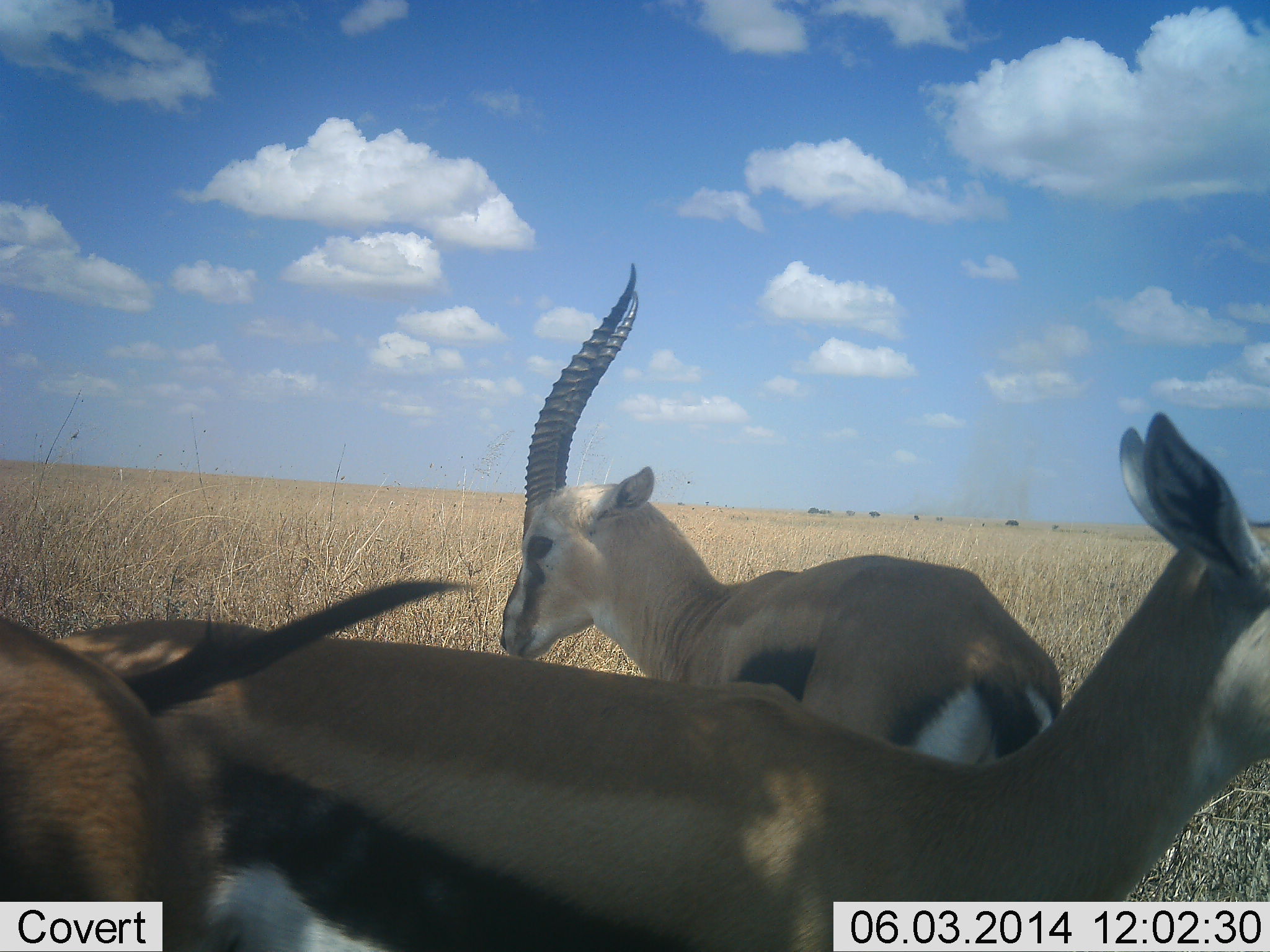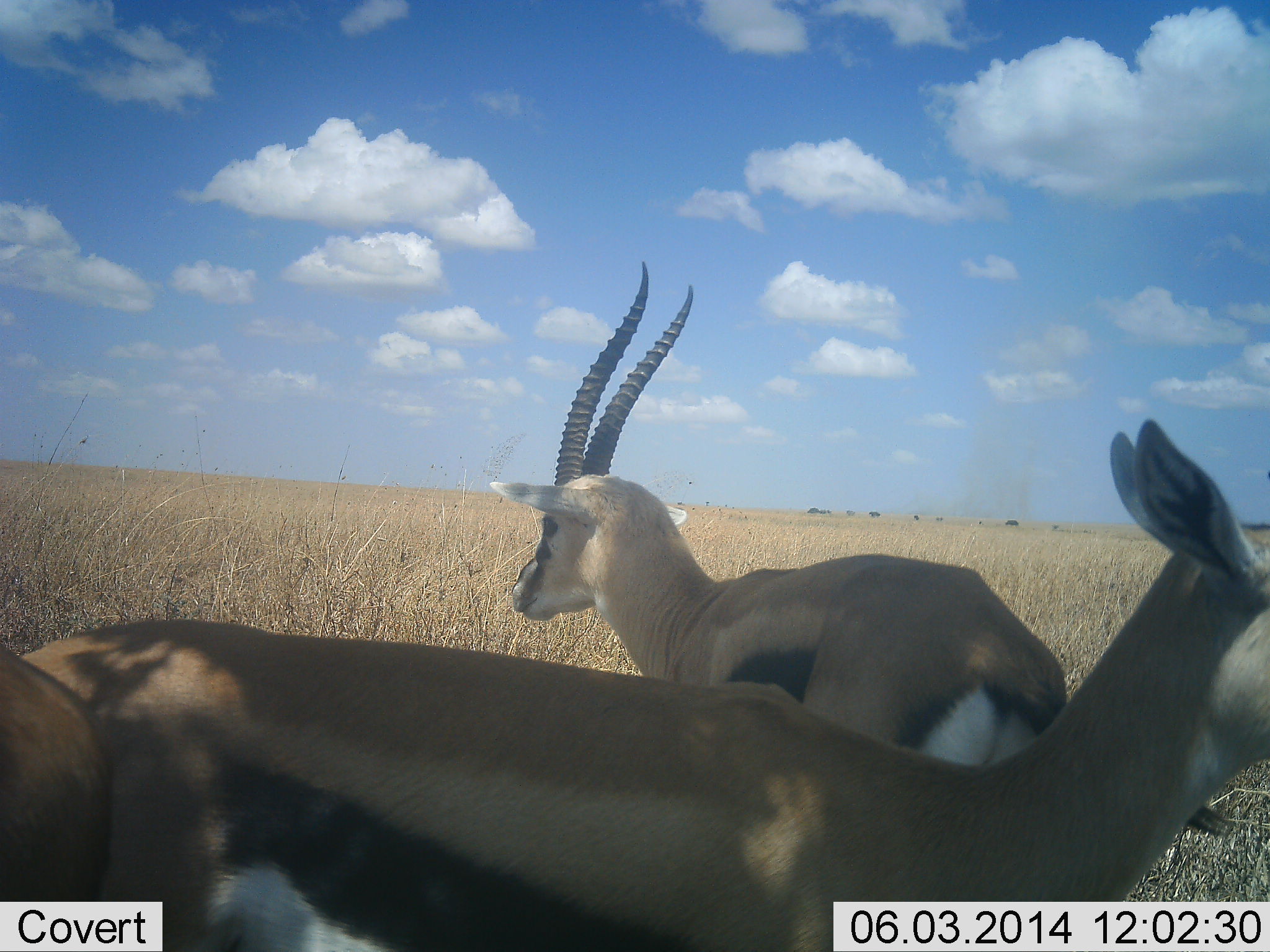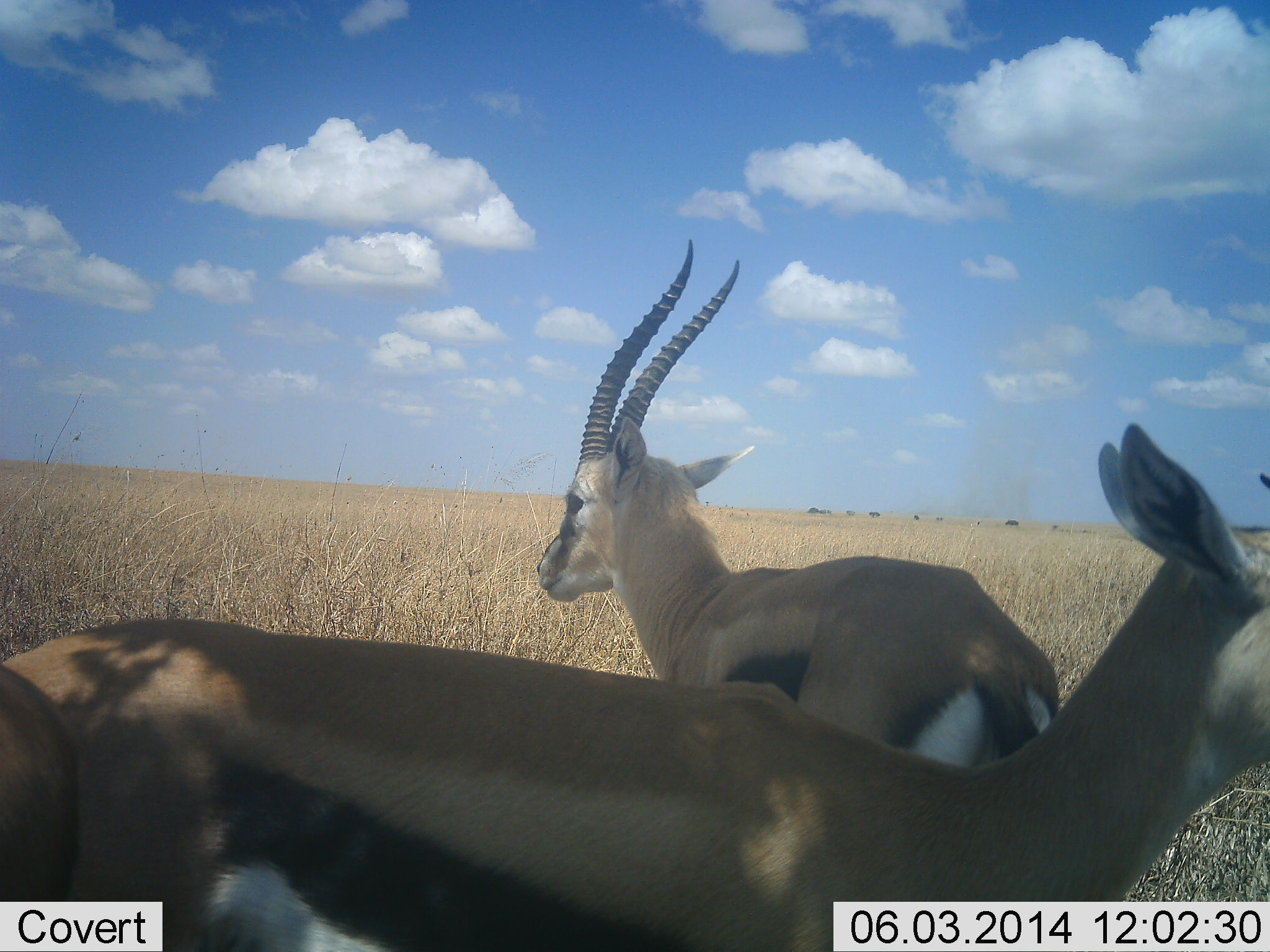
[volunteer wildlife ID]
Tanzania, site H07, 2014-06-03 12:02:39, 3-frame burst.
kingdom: Animalia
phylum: Chordata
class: Mammalia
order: Artiodactyla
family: Bovidae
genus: Eudorcas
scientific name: Eudorcas thomsonii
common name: thomson's gazelle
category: gazellethomsons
Gazellethomsons (thomson's gazelle) (Eudorcas thomsonii), count 3. Behavior (volunteer vote fractions): standing 100%, resting 0%, moving 0%, interacting 0%. Young present (vote fraction): 0%. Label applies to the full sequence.